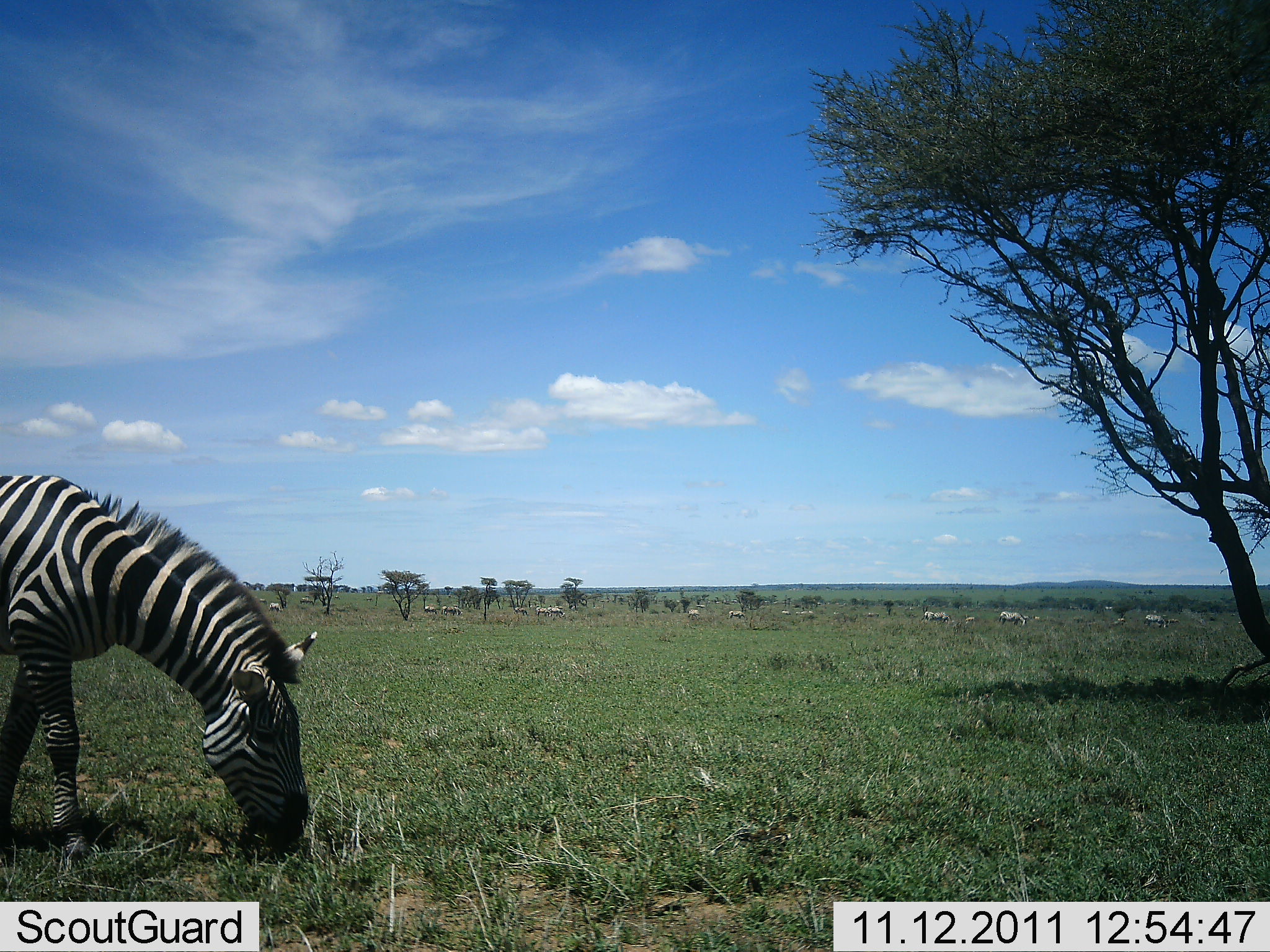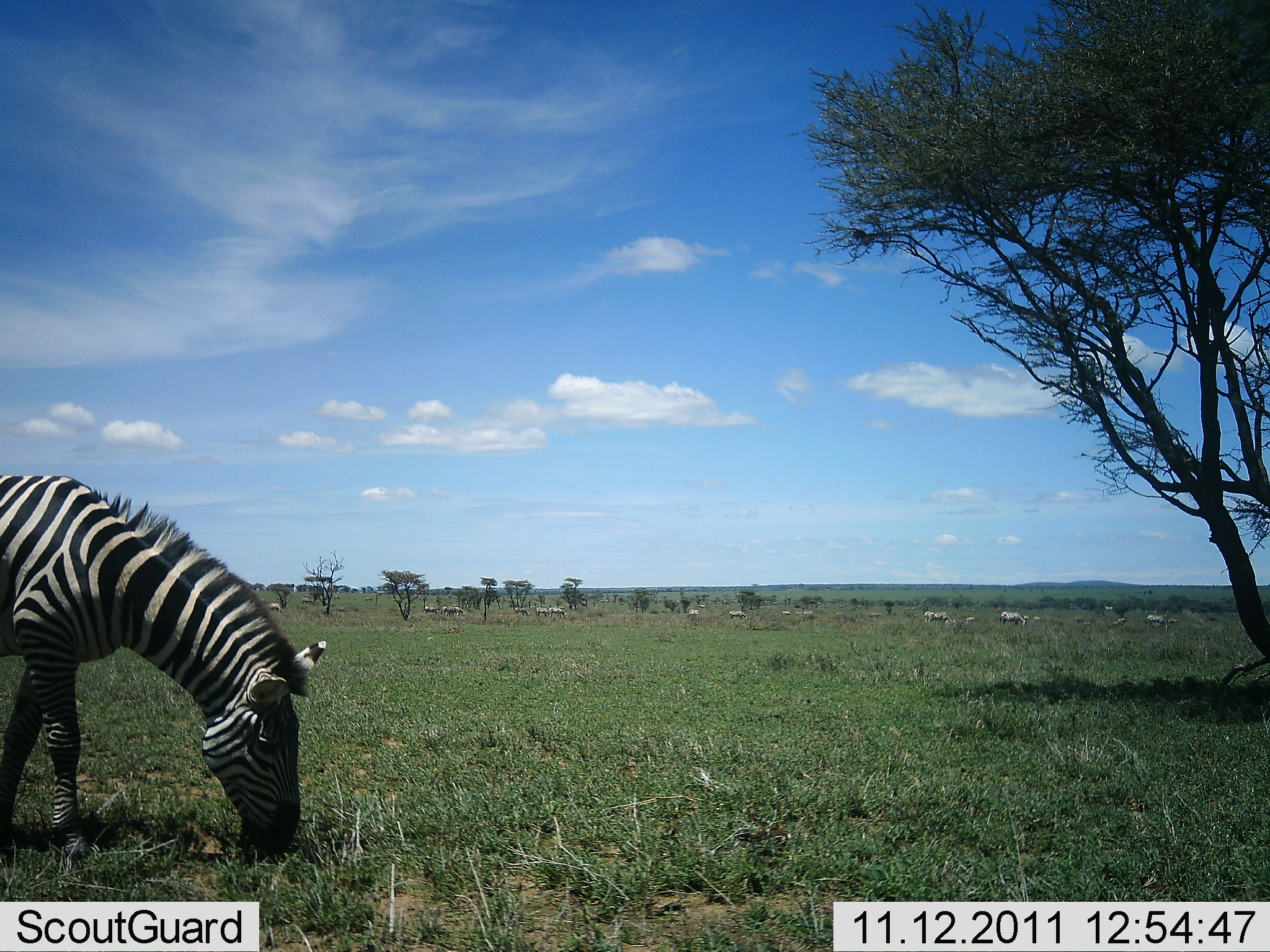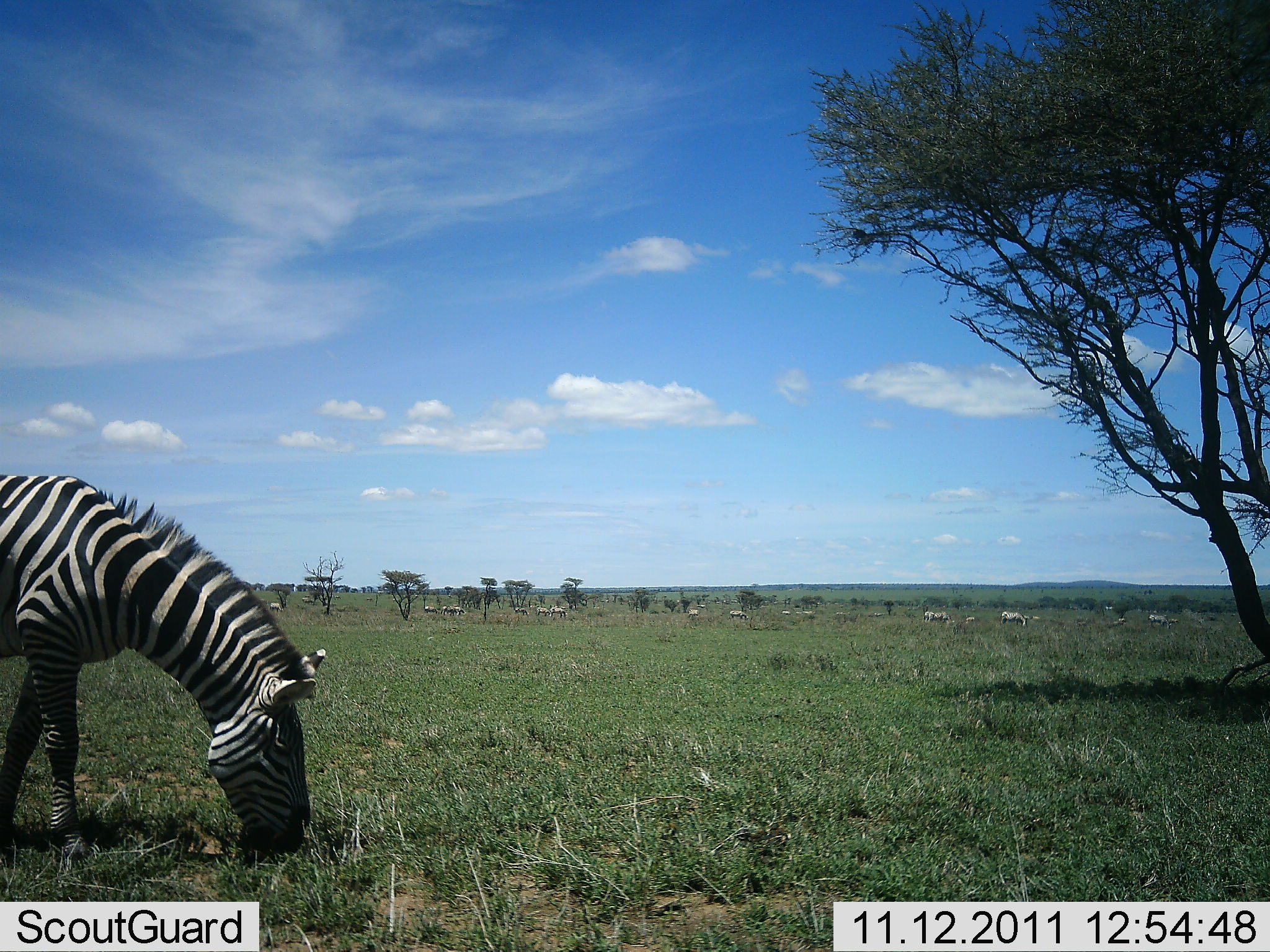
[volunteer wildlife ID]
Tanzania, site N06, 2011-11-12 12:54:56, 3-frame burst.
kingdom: Animalia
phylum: Chordata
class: Mammalia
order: Perissodactyla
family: Equidae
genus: Equus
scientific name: Equus quagga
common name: plains zebra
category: zebra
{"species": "zebra (plains zebra) (Equus quagga)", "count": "11-50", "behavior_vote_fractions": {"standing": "25%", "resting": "6%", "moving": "6%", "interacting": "6%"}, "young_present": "6%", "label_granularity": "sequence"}